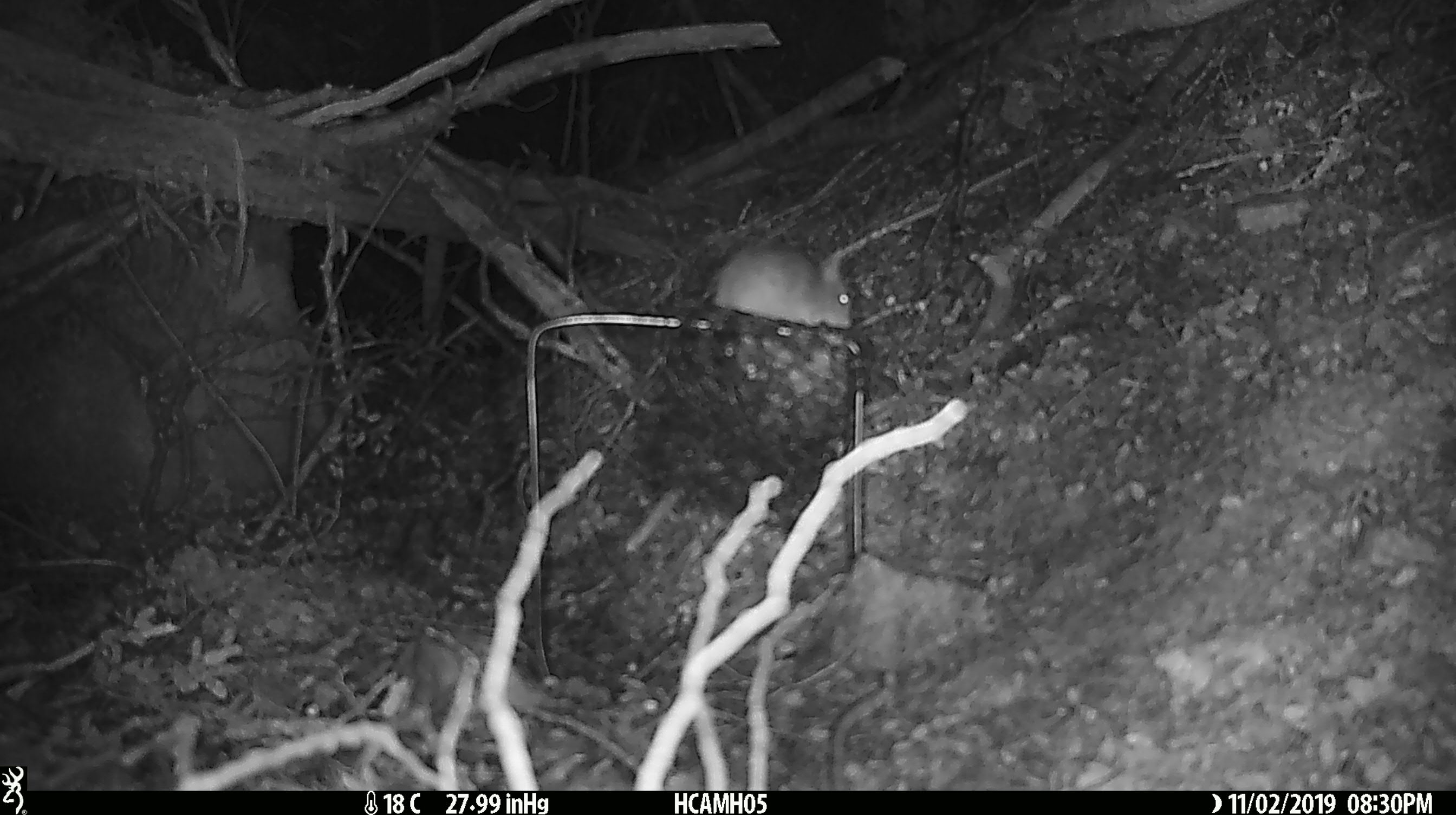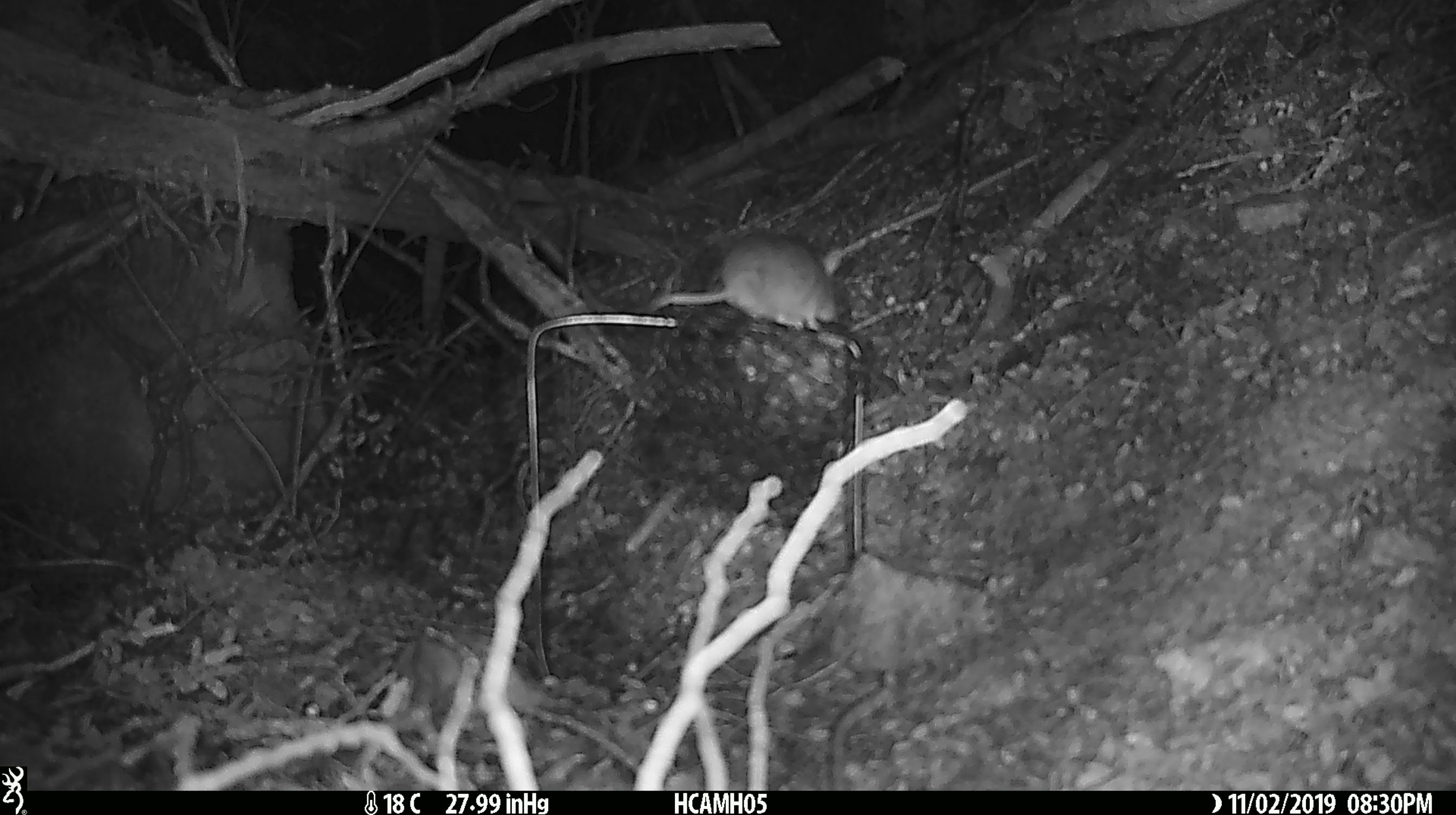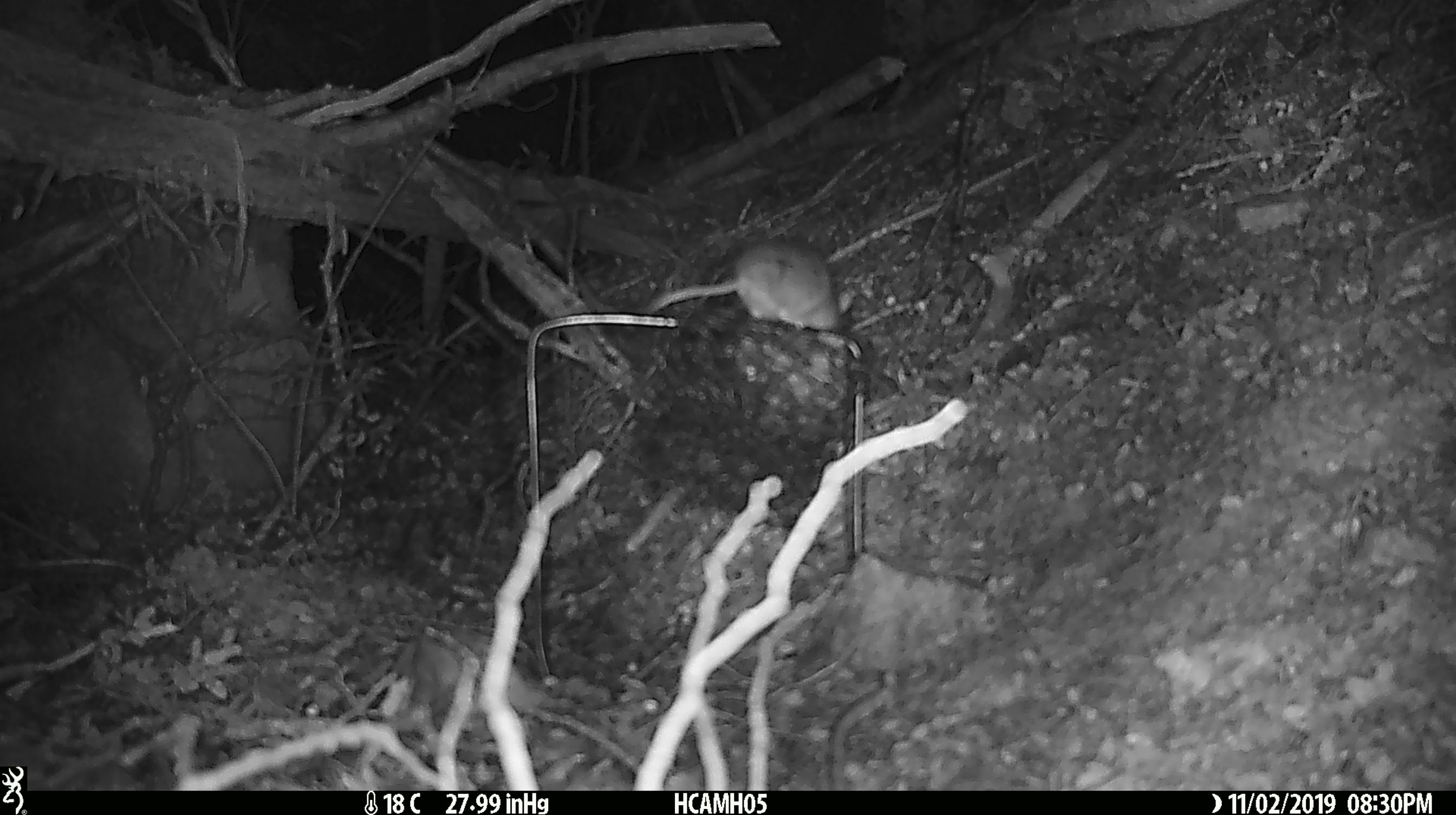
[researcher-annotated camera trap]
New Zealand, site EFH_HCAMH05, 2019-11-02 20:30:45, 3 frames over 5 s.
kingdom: Animalia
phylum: Chordata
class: Mammalia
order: Rodentia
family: Muridae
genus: Mus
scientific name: Mus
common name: mouse